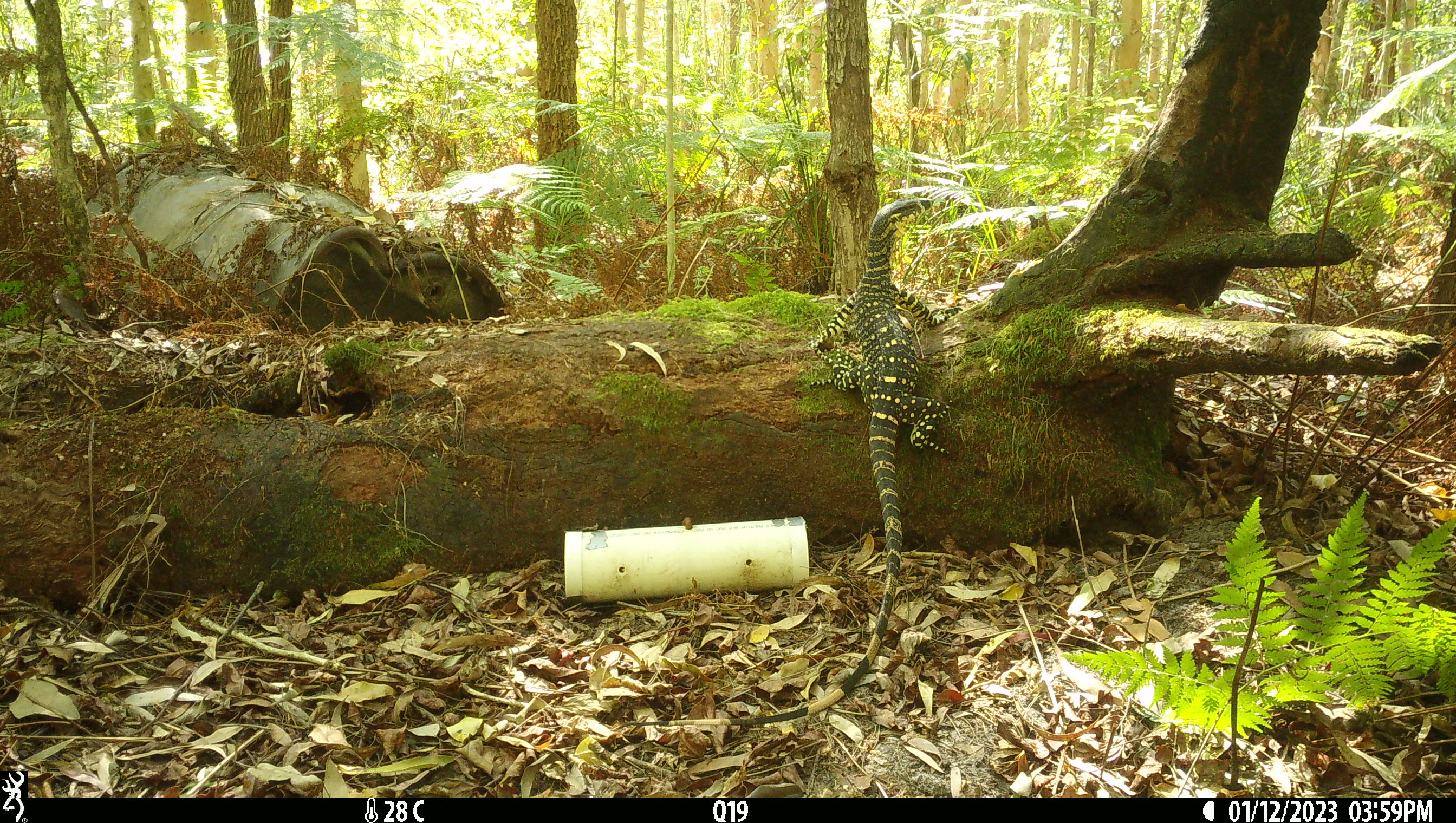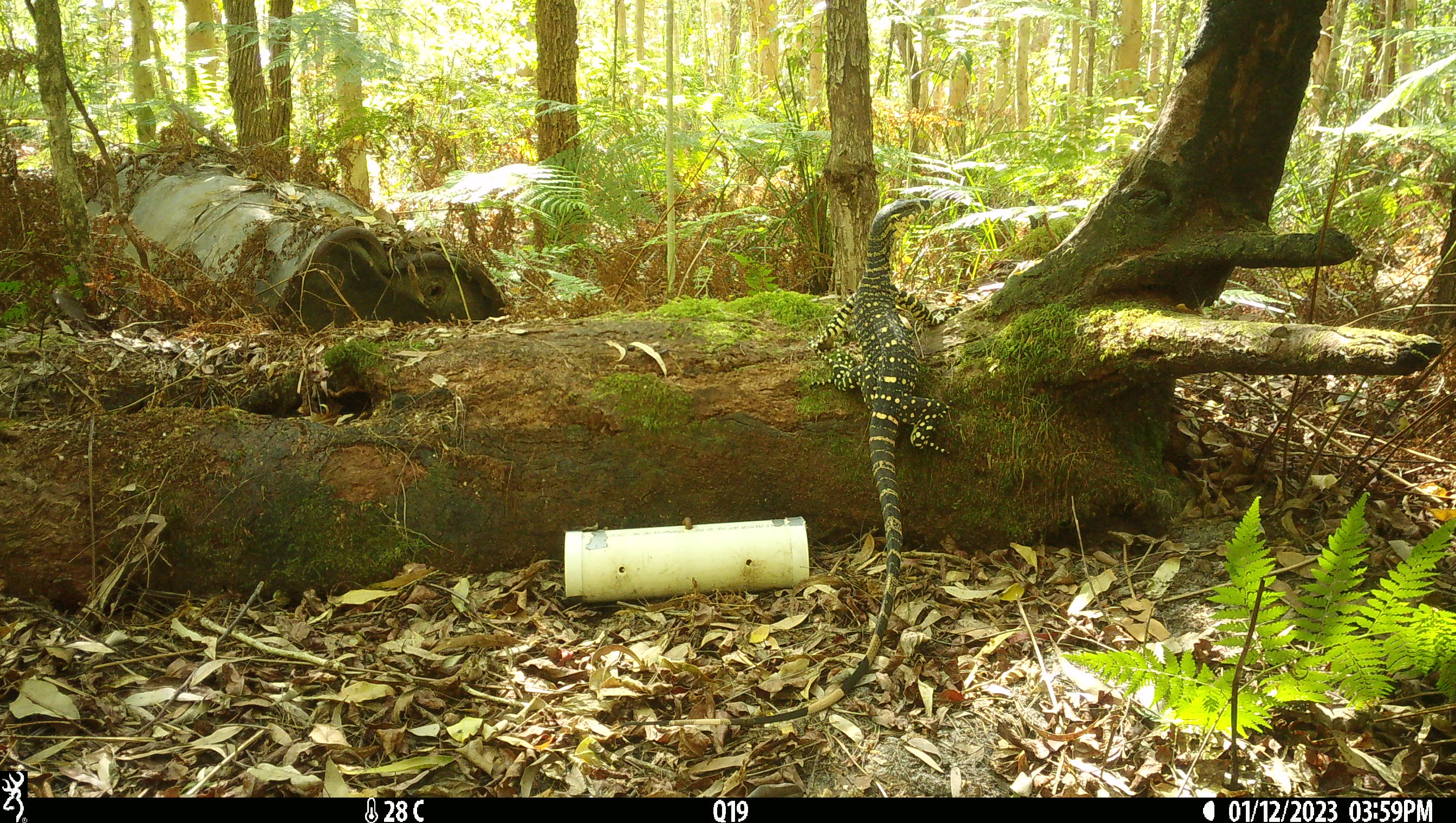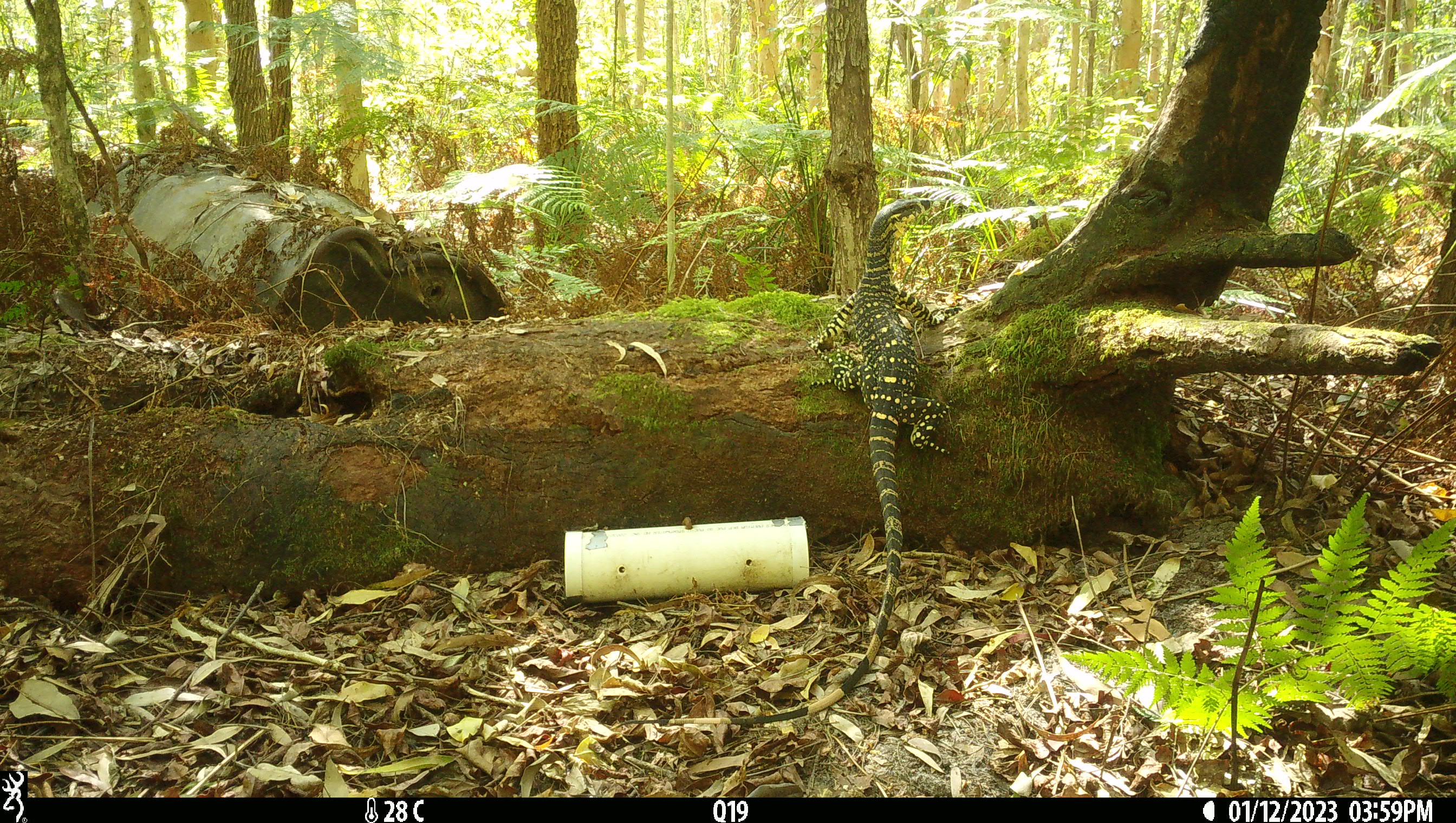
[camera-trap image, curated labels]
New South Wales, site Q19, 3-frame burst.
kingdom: Animalia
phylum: Chordata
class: Reptilia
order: Squamata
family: Varanidae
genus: Varanus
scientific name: Varanus varius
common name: lace monitor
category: goanna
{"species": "goanna (lace monitor) (Varanus varius)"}